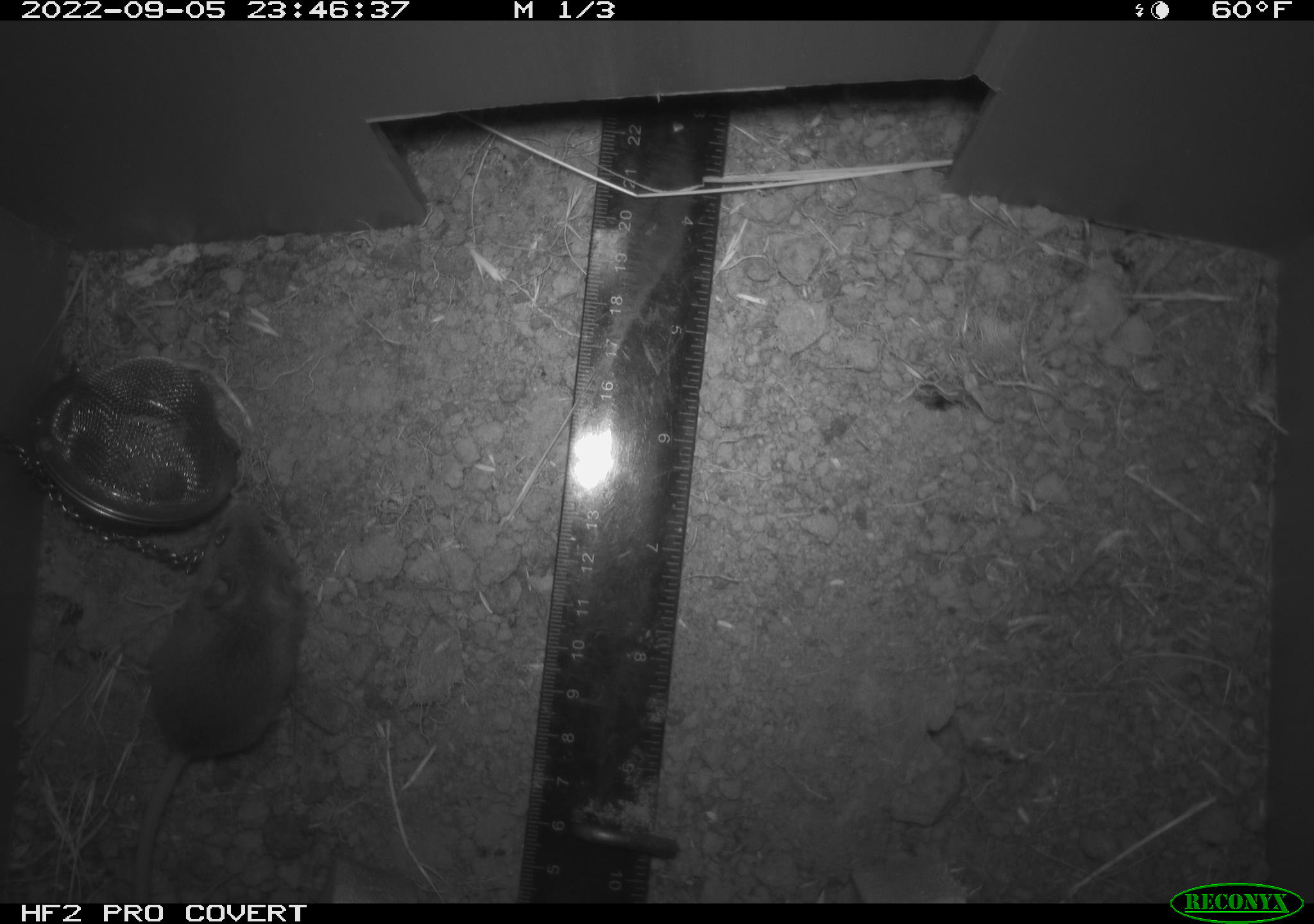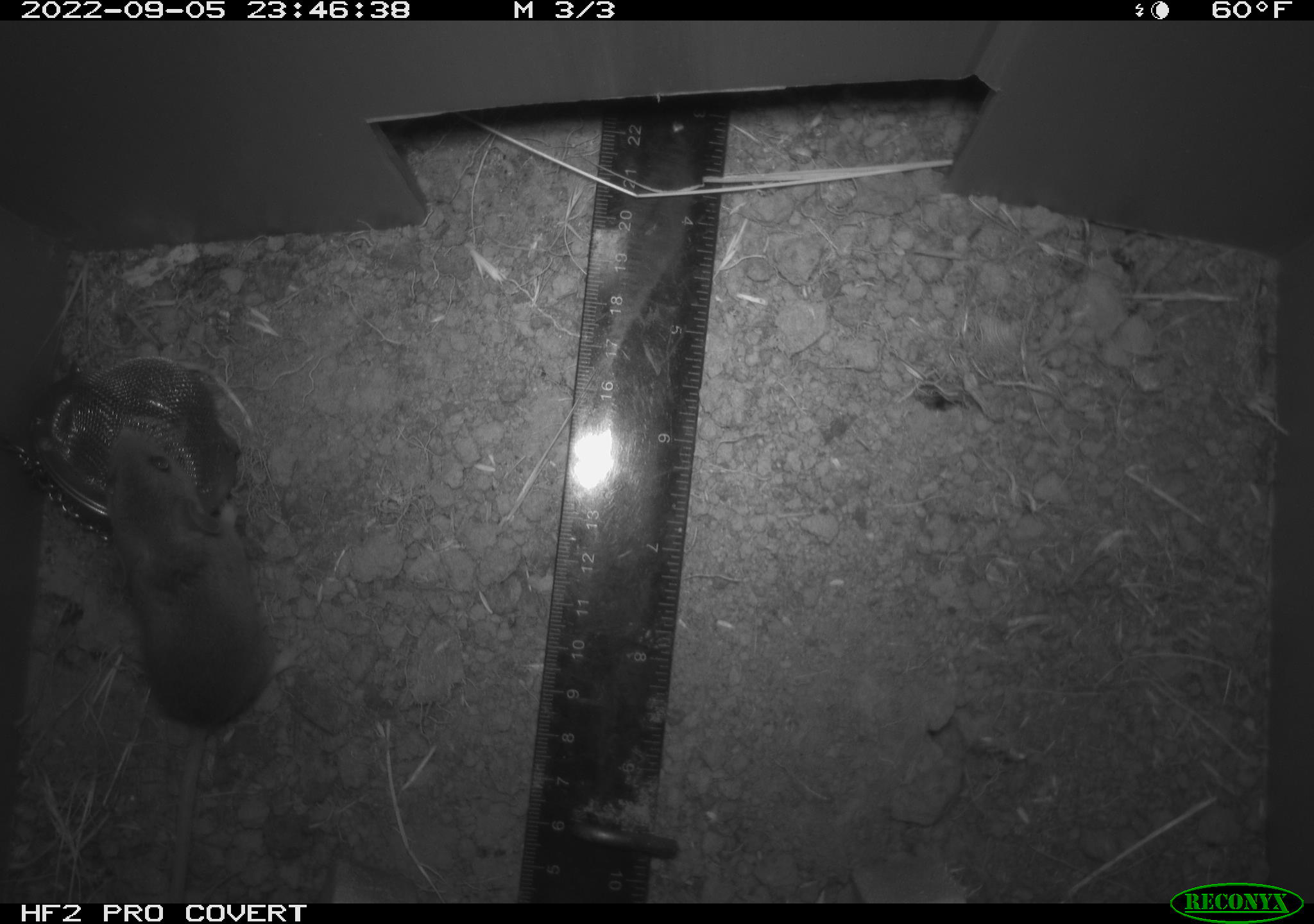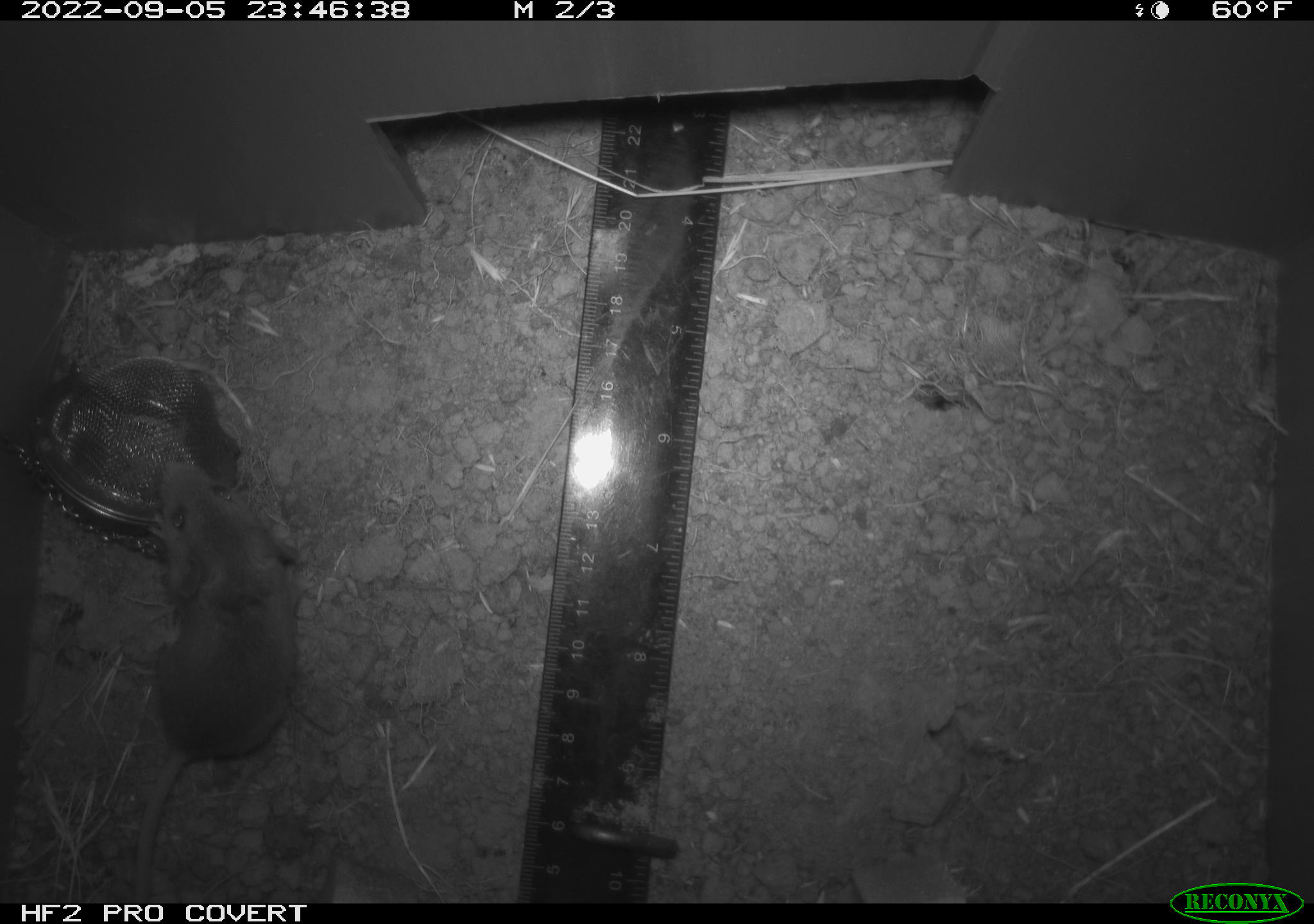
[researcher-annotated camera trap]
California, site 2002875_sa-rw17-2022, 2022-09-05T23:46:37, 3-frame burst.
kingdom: Animalia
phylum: Chordata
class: Mammalia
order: Rodentia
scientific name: Rodentia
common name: mouse species